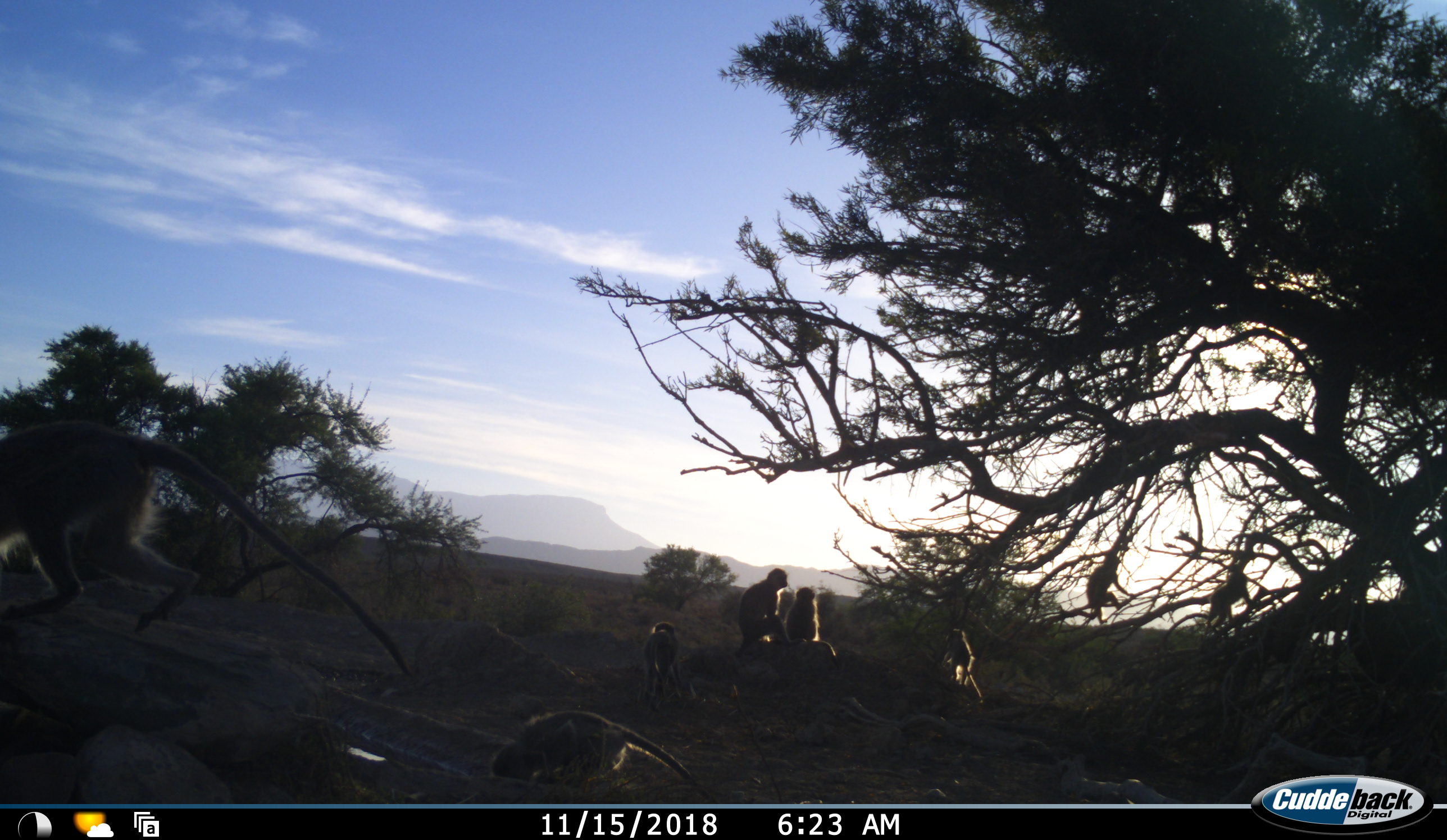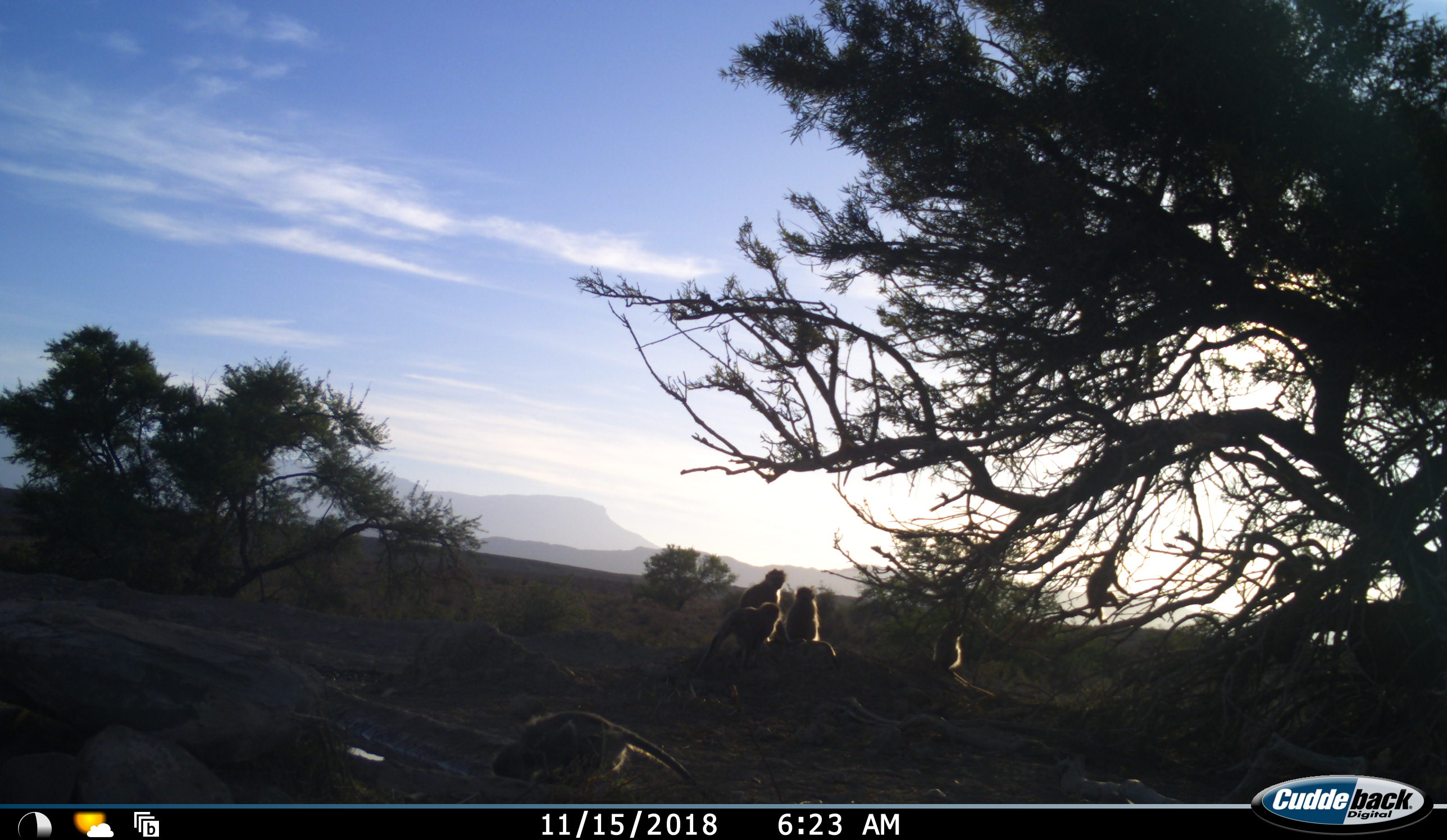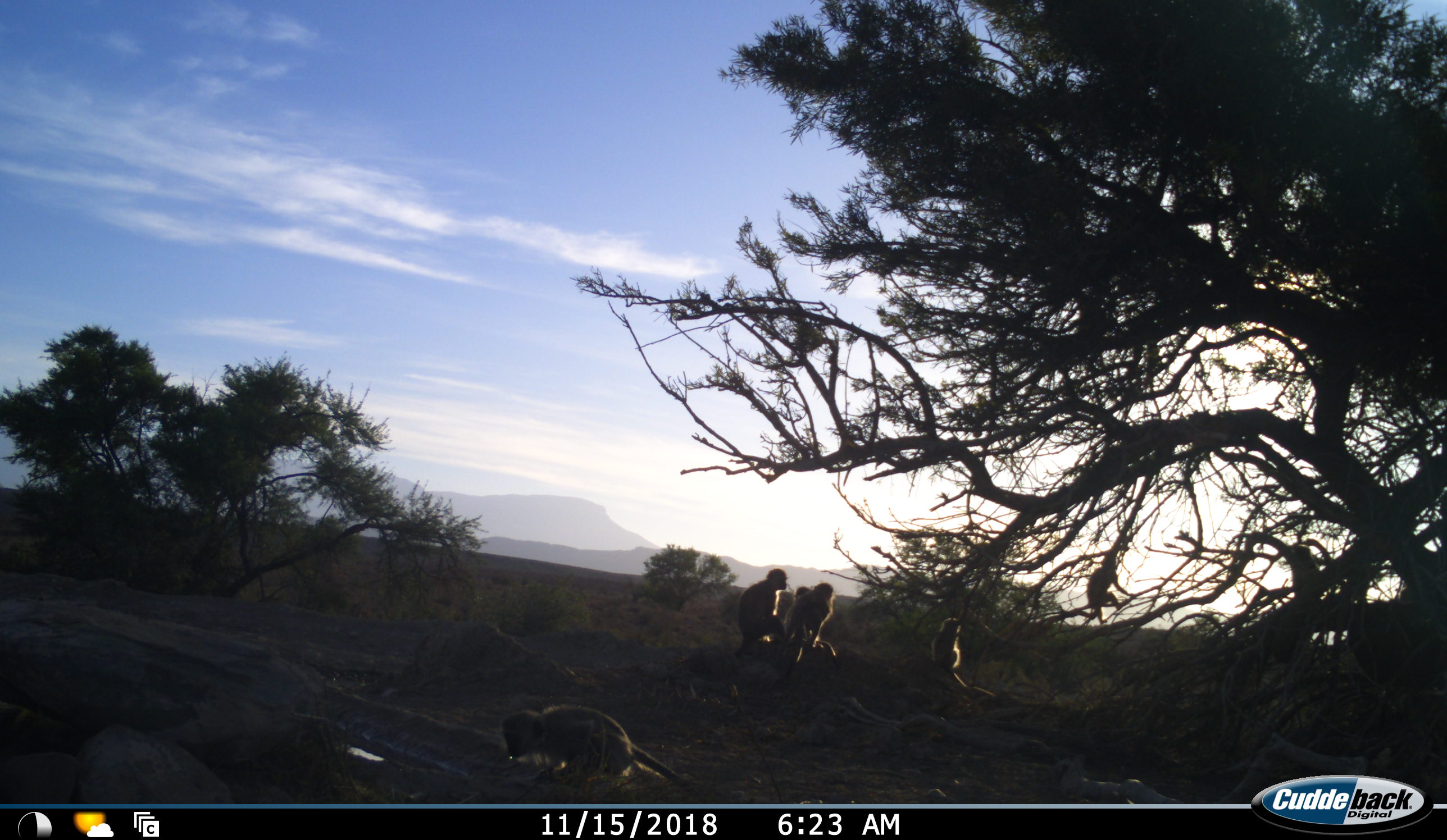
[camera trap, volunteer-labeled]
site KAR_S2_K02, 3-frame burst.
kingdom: Animalia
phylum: Chordata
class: Mammalia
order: Primates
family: Cercopithecidae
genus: Chlorocebus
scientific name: Chlorocebus pygerythrus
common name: vervet monkey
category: monkeyvervet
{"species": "monkeyvervet (vervet monkey) (Chlorocebus pygerythrus)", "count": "8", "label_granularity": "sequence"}